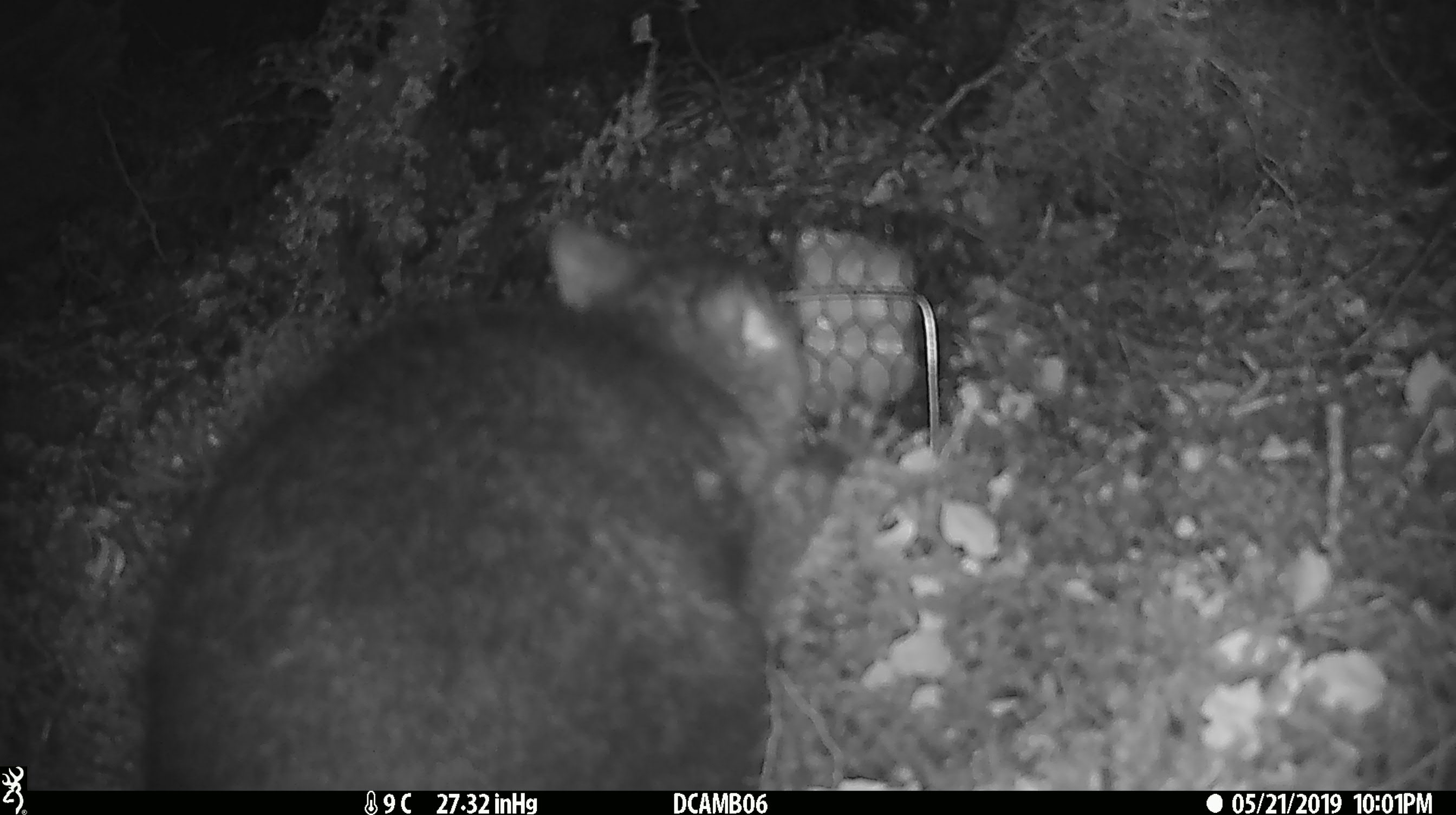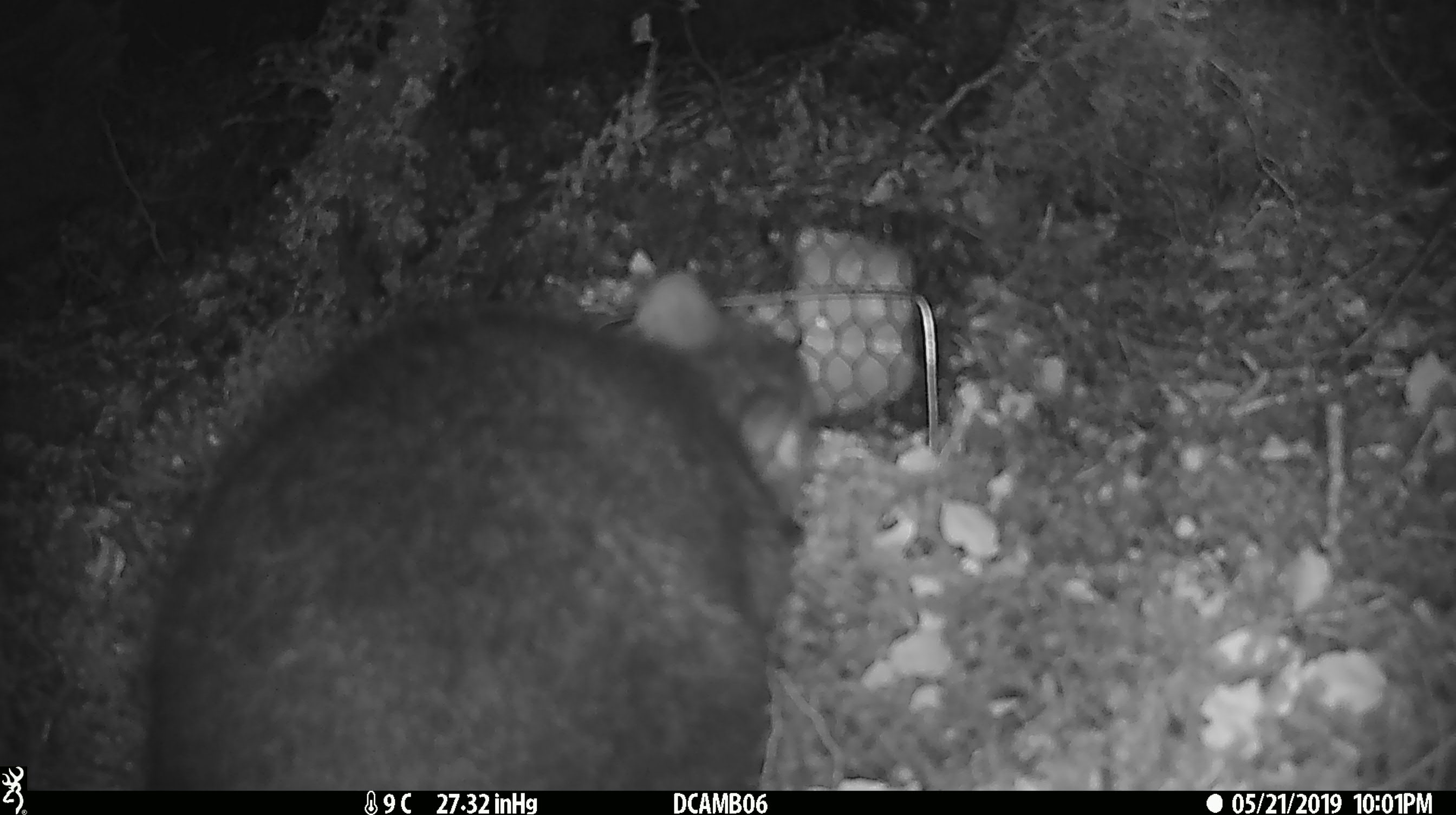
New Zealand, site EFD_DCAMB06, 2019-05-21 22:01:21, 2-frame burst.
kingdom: Animalia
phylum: Chordata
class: Mammalia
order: Diprotodontia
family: Phalangeridae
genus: Trichosurus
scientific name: Trichosurus vulpecula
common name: common brushtail possum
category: possum